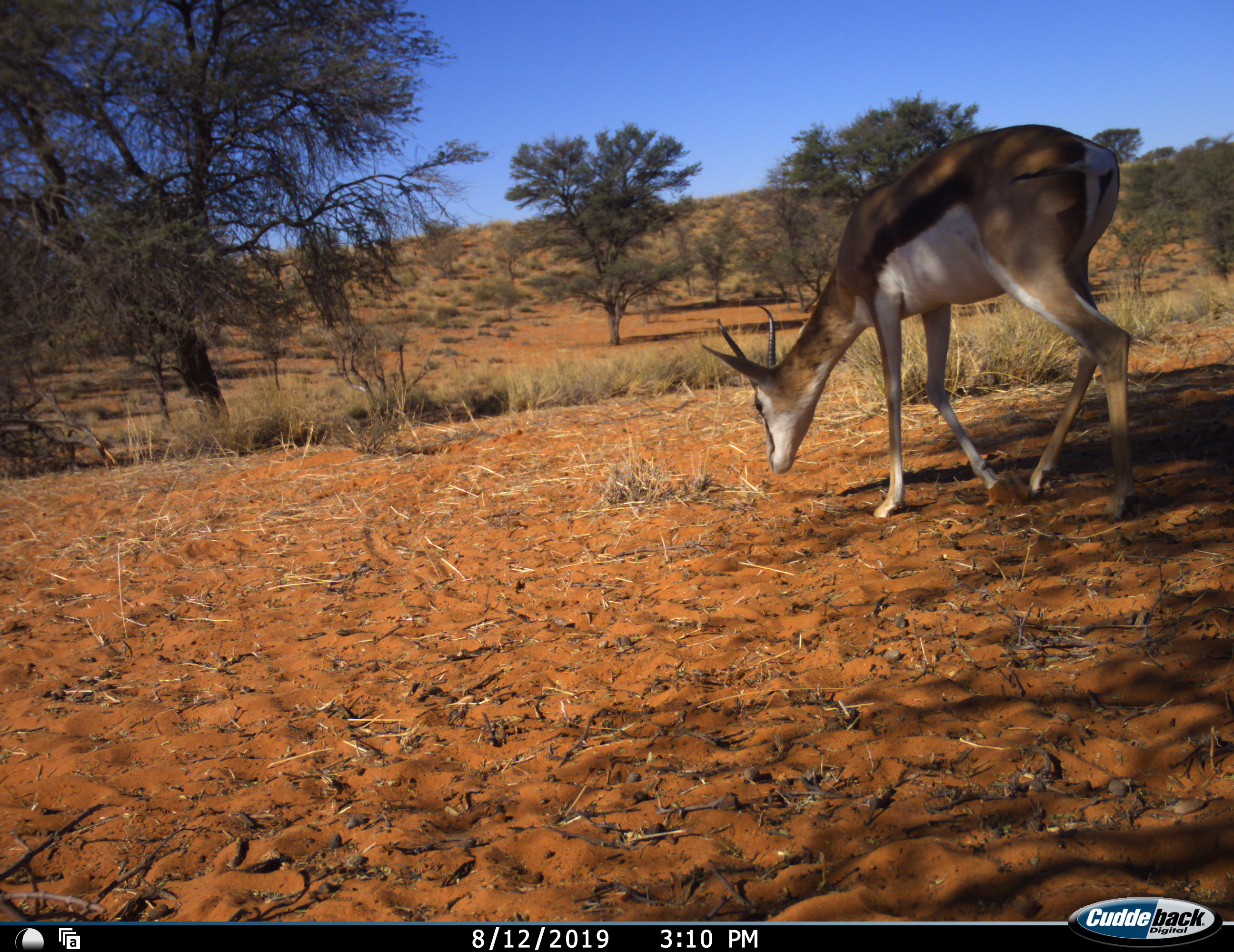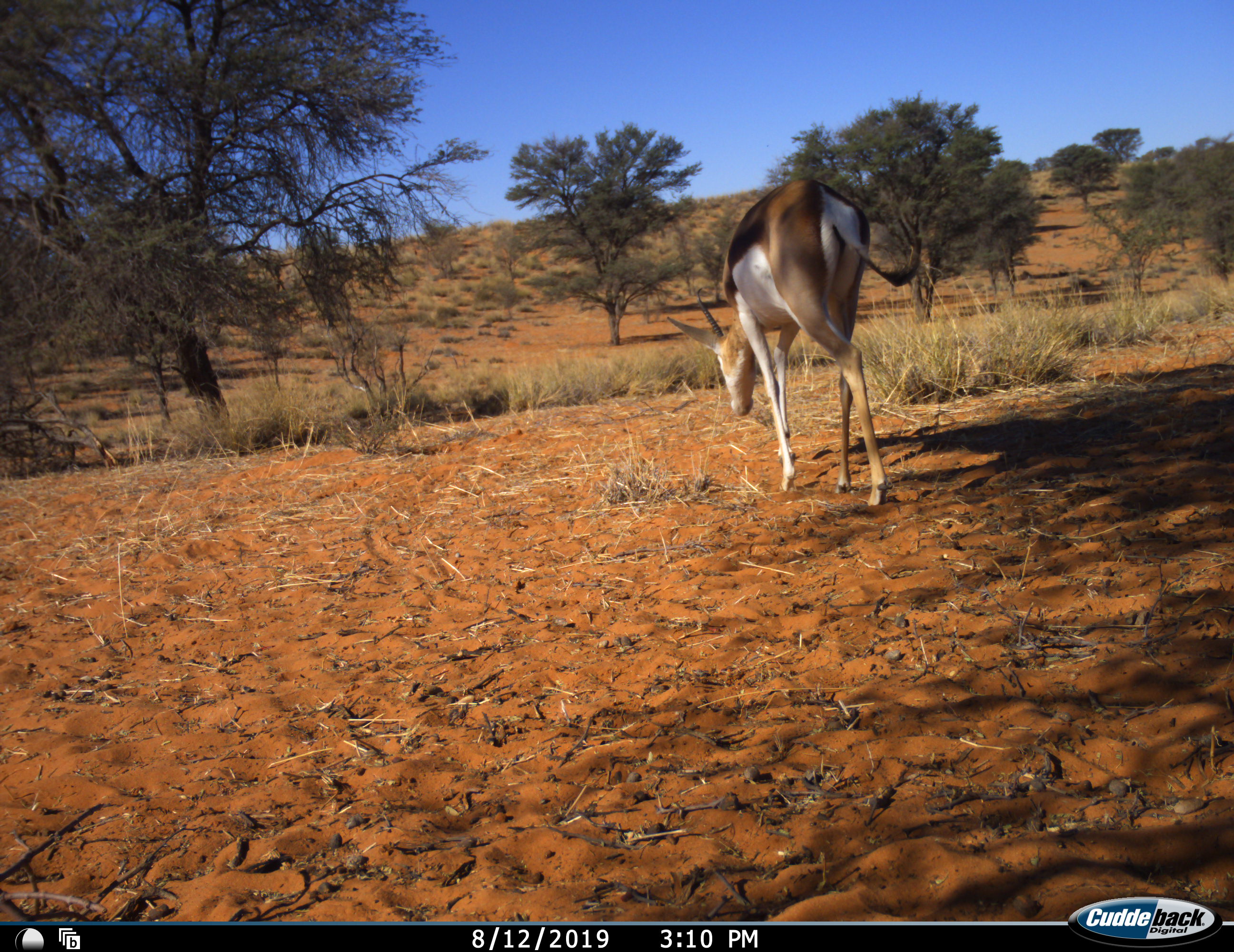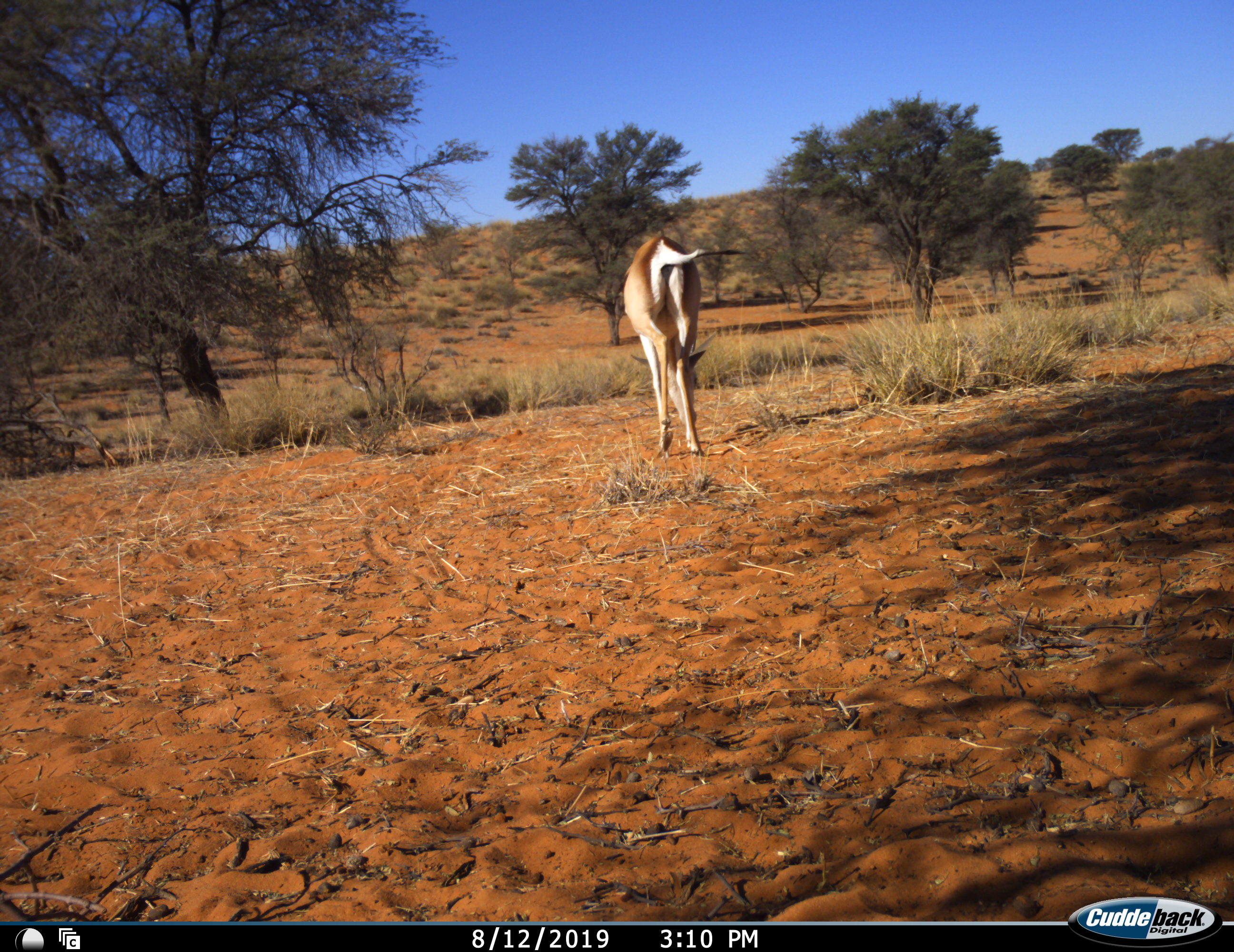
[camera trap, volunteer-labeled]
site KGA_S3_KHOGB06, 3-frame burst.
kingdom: Animalia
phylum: Chordata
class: Mammalia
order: Artiodactyla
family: Bovidae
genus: Antidorcas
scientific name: Antidorcas marsupialis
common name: springbok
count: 1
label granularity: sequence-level